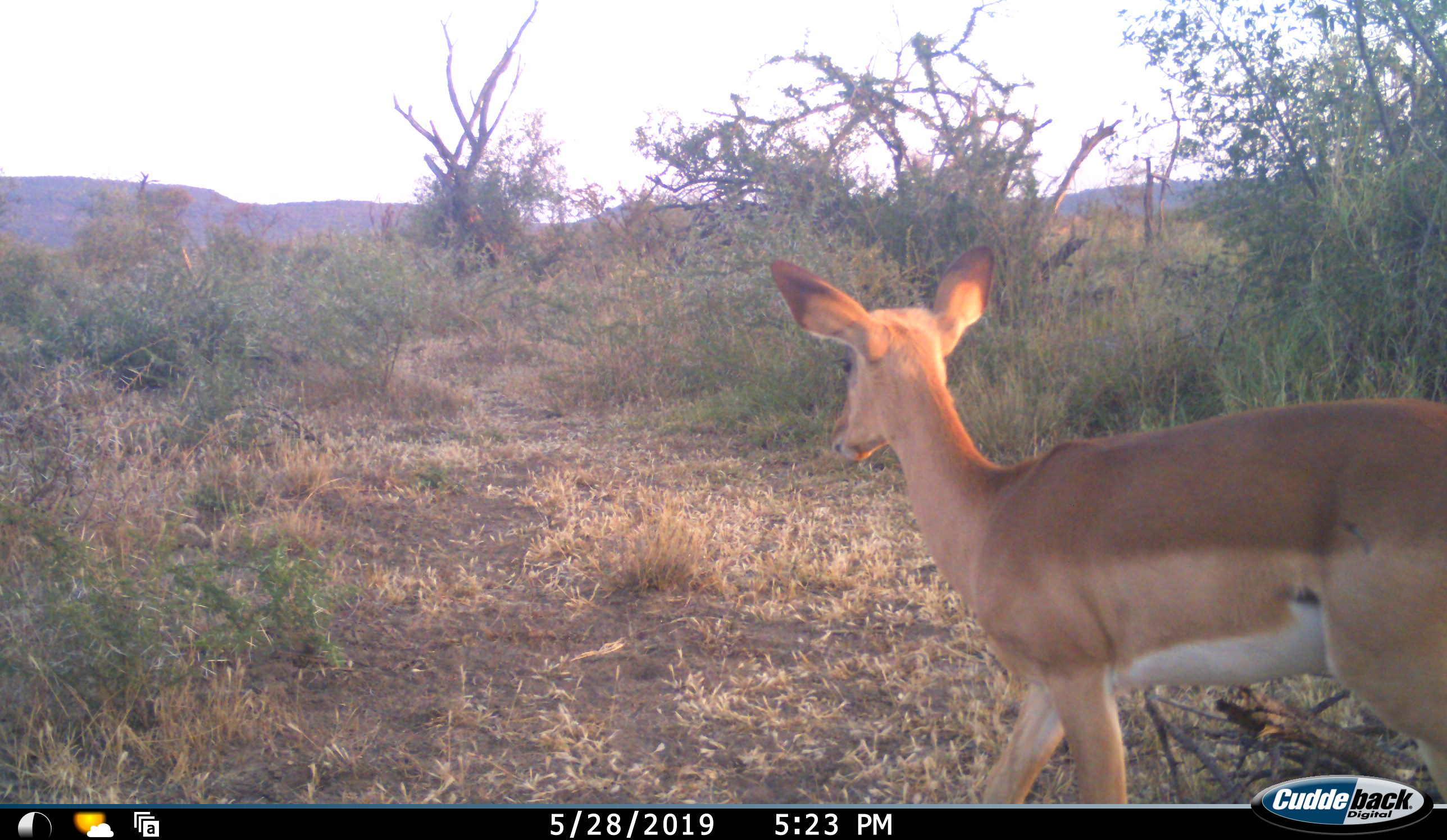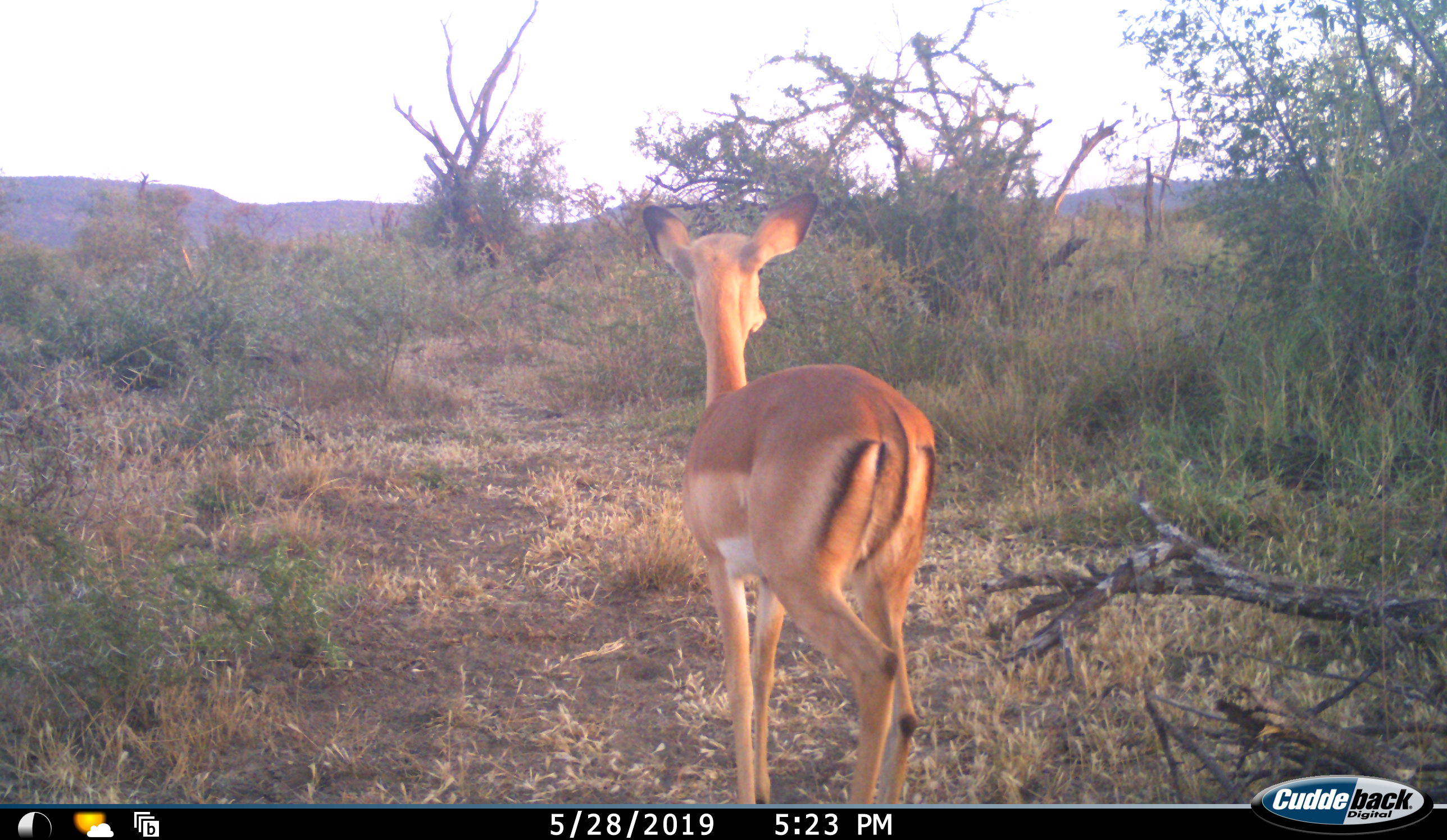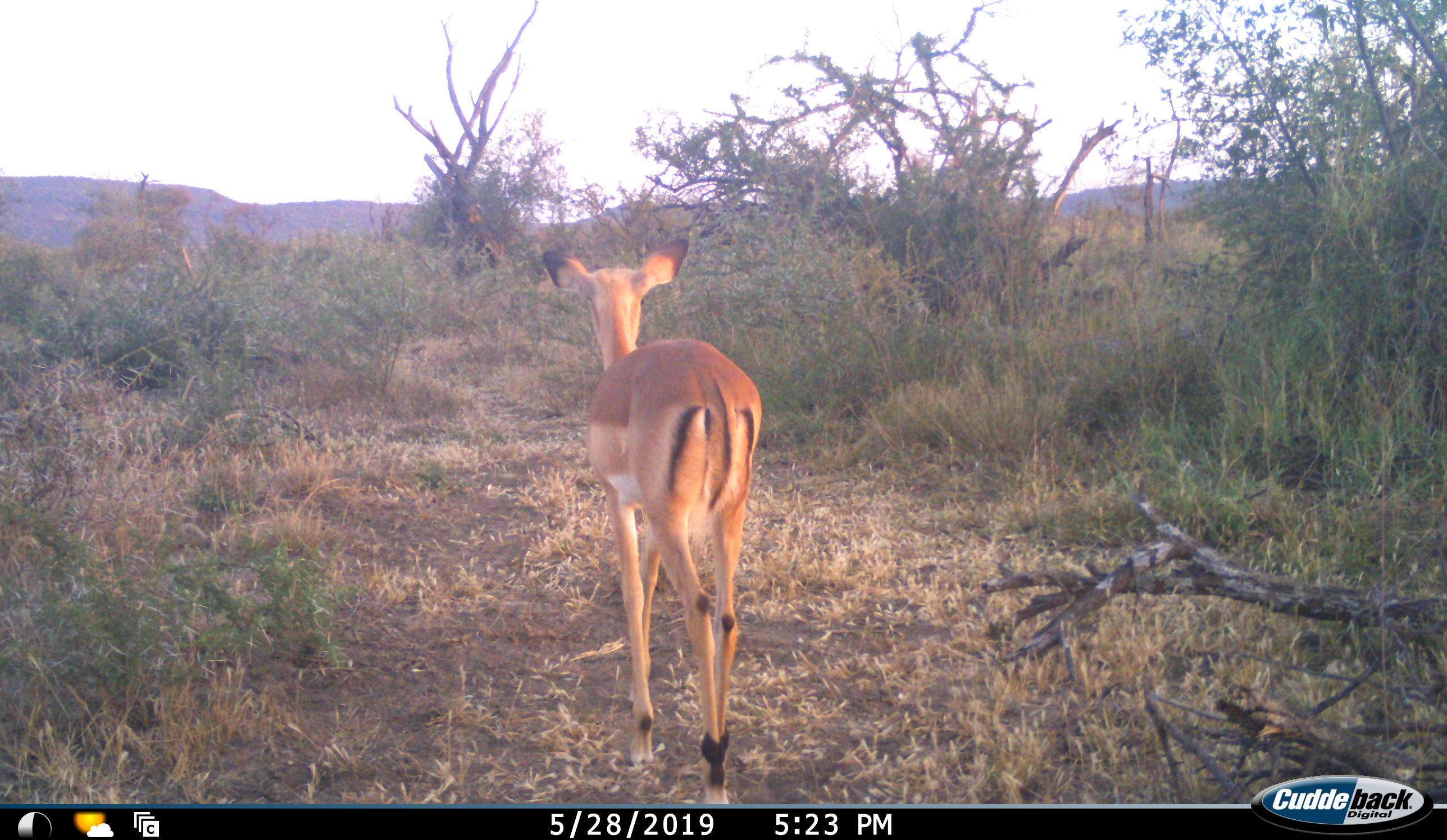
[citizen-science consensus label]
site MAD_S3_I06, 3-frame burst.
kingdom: Animalia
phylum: Chordata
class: Mammalia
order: Artiodactyla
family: Bovidae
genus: Aepyceros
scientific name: Aepyceros melampus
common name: impala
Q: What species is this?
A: Impala (Aepyceros melampus).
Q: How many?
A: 1.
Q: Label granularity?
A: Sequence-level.